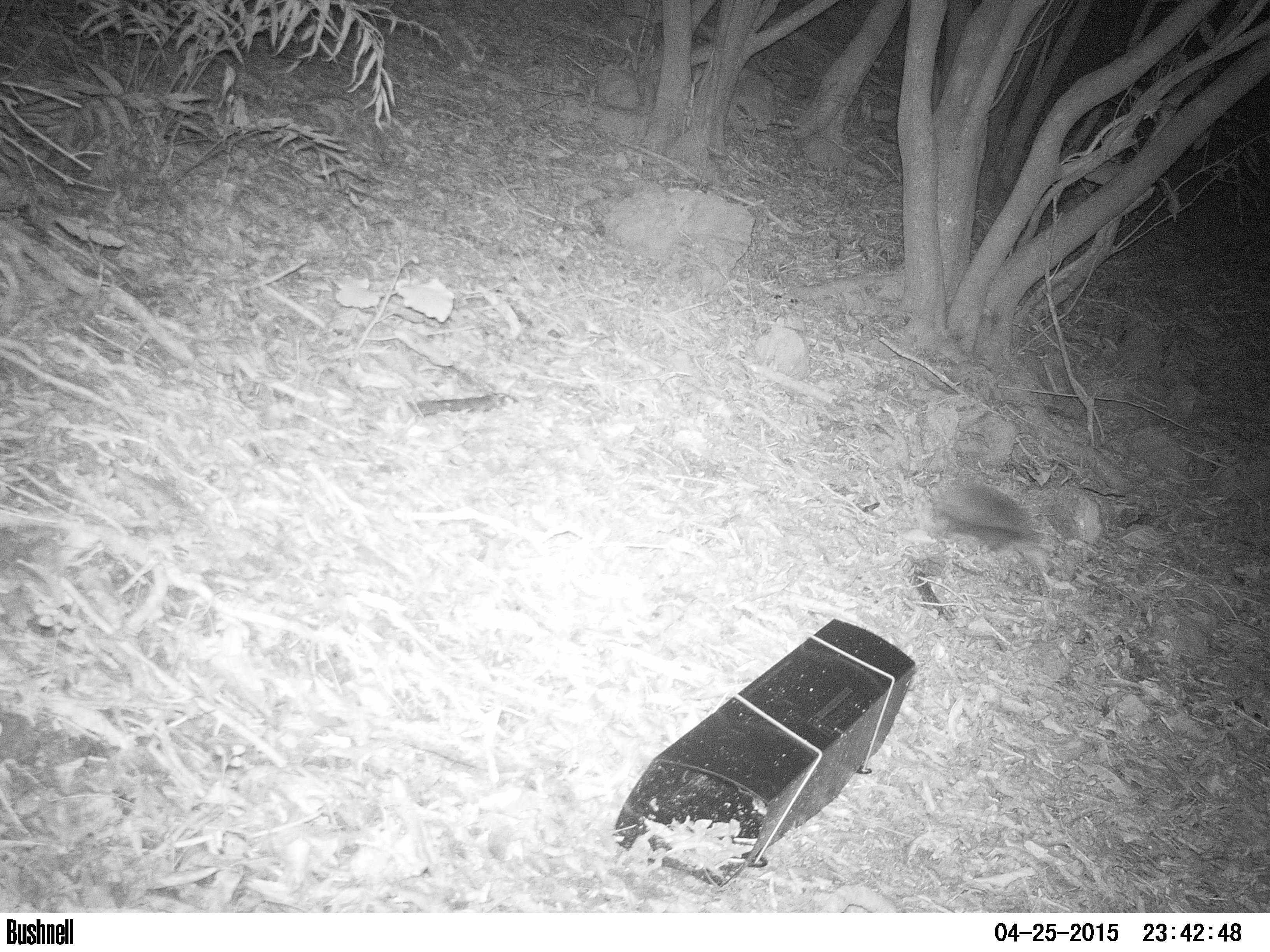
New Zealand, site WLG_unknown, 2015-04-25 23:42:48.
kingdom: Animalia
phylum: Chordata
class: Mammalia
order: Eulipotyphla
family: Erinaceidae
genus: Erinaceus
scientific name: Erinaceus europaeus europaeus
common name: european hedgehog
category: hedgehog